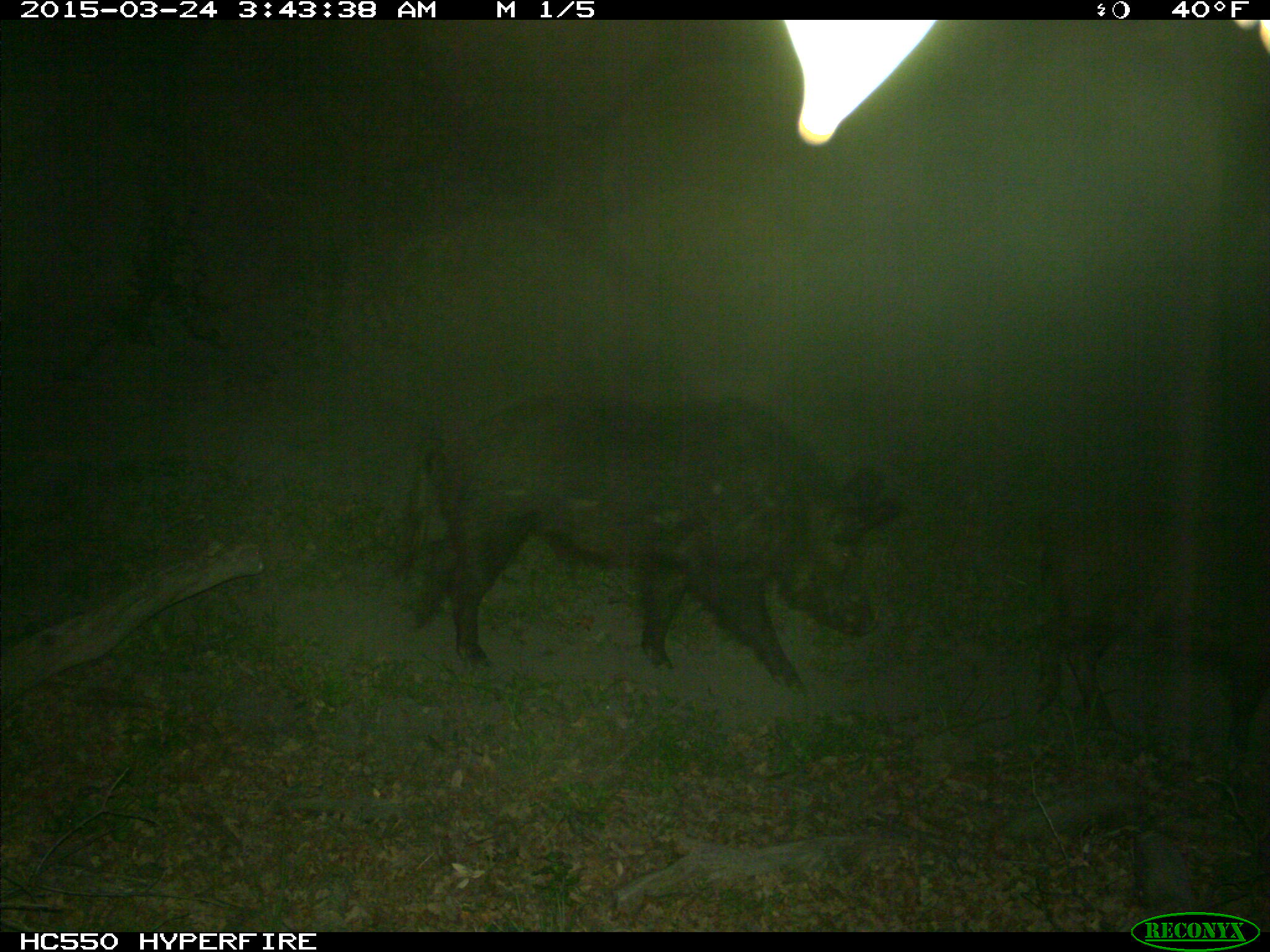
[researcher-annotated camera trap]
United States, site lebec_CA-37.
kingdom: Animalia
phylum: Chordata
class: Mammalia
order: Artiodactyla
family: Suidae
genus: Sus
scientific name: Sus scrofa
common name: wild boar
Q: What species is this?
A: Sus scrofa (wild boar).